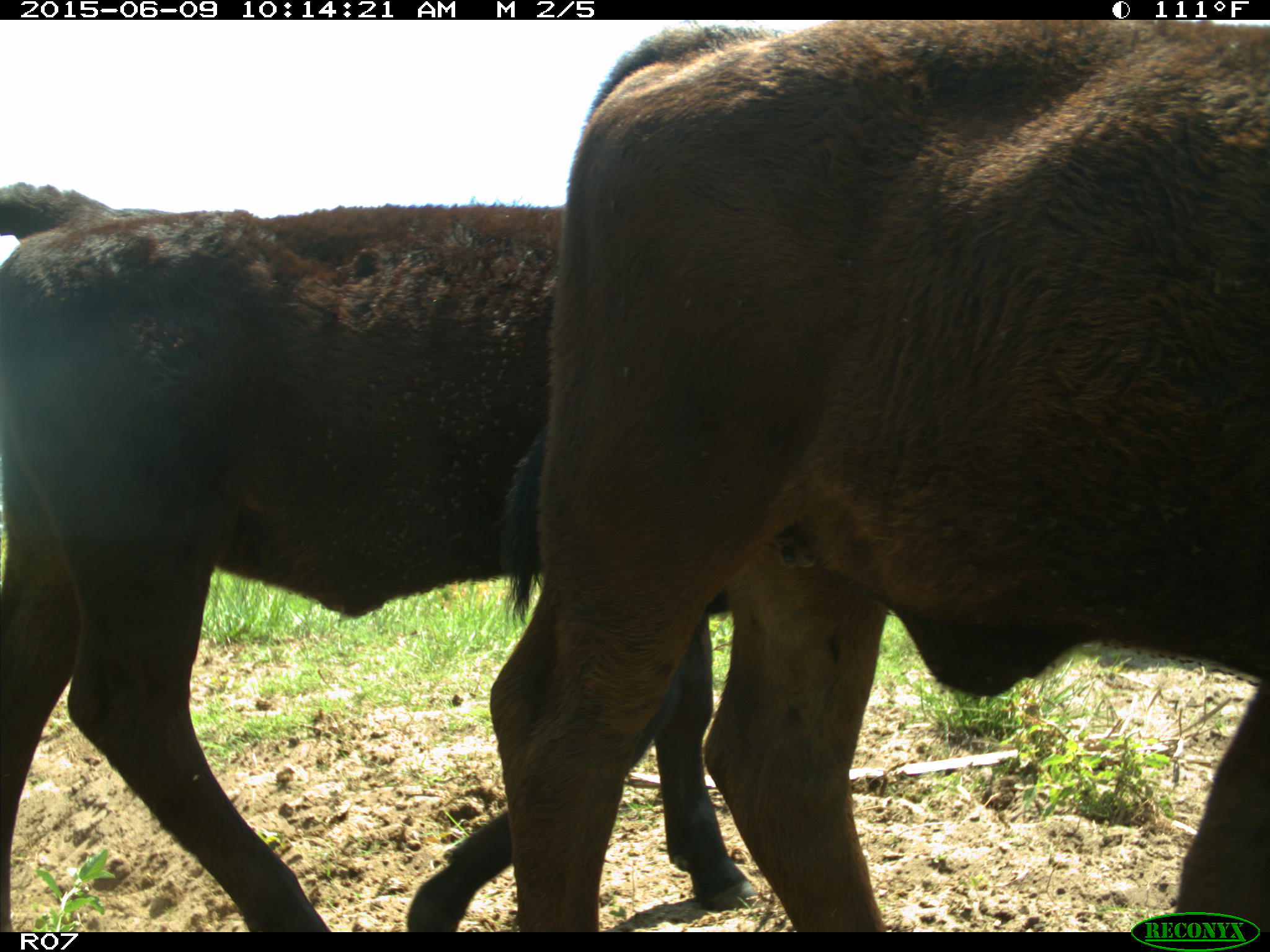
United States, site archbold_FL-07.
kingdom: Animalia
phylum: Chordata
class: Mammalia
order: Artiodactyla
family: Bovidae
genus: Bos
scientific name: Bos taurus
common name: domestic cow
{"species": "Bos taurus (domestic cow)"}